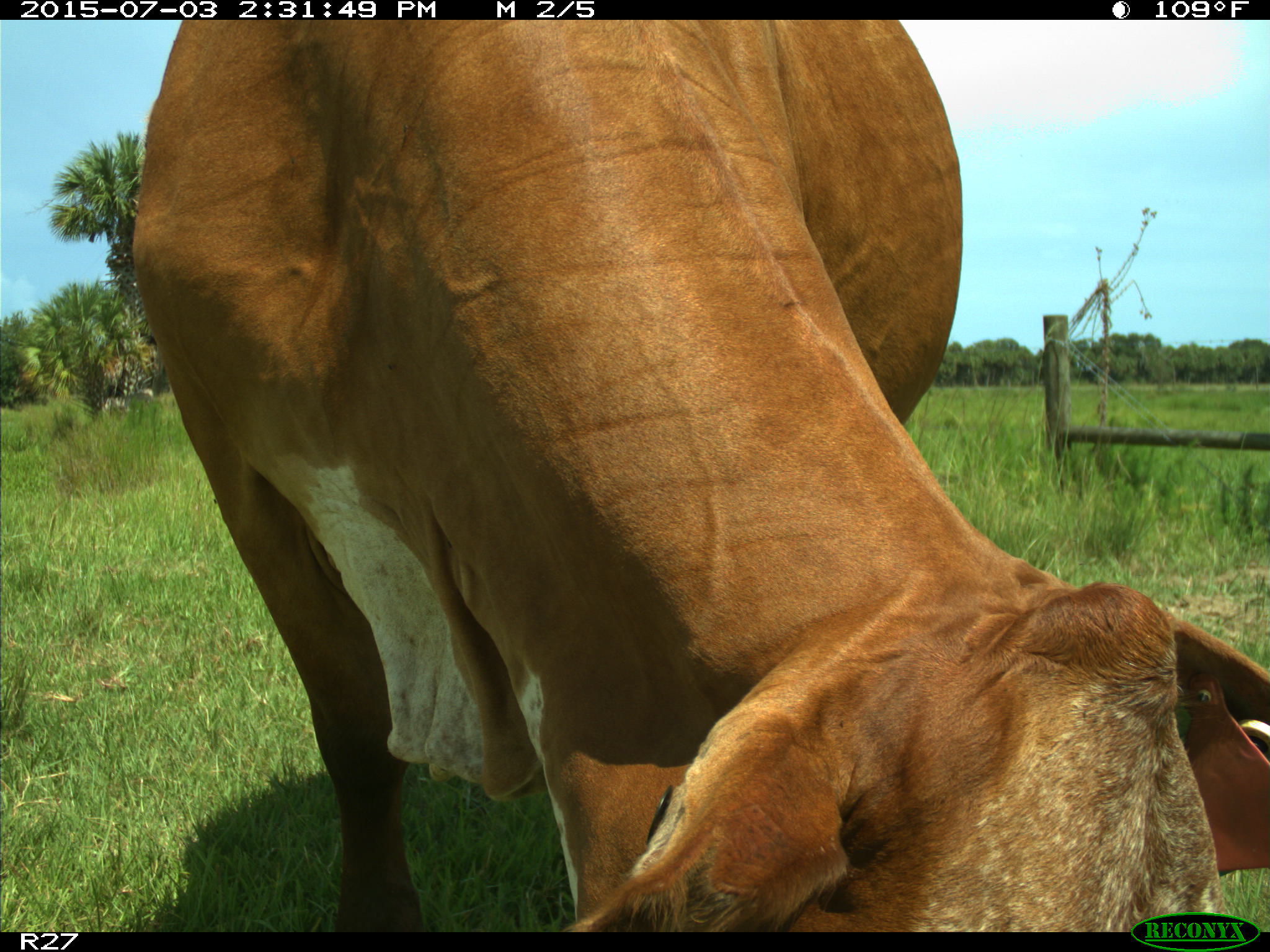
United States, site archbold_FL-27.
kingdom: Animalia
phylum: Chordata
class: Mammalia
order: Artiodactyla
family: Bovidae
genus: Bos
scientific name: Bos taurus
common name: domestic cow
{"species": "Bos taurus (domestic cow)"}